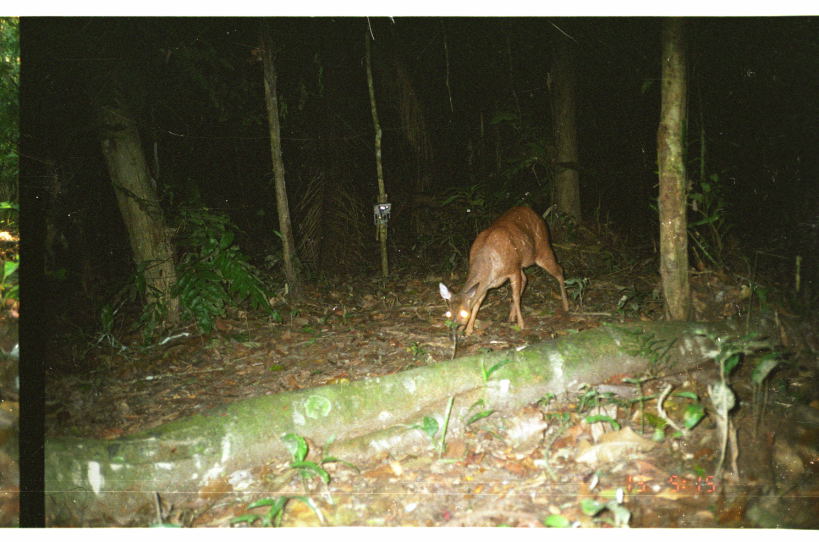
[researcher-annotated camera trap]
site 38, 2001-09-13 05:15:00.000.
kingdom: Animalia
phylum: Chordata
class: Mammalia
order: Artiodactyla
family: Cervidae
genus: Mazama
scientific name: Mazama americana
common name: red brocket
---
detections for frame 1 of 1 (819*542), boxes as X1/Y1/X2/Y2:
mazama americana: 437/204/569/339